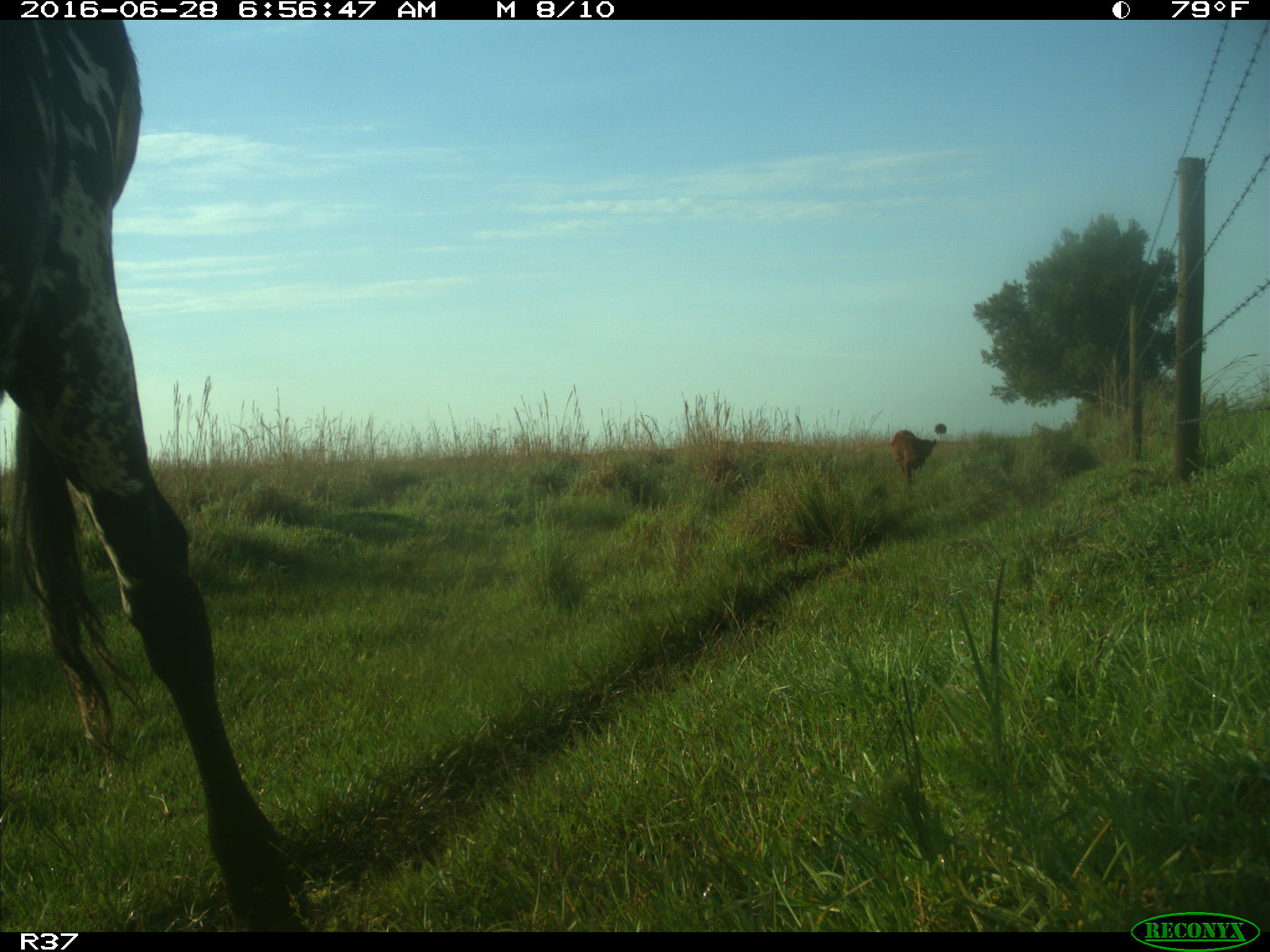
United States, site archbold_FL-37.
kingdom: Animalia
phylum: Chordata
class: Mammalia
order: Artiodactyla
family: Bovidae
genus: Bos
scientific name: Bos taurus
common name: domestic cow